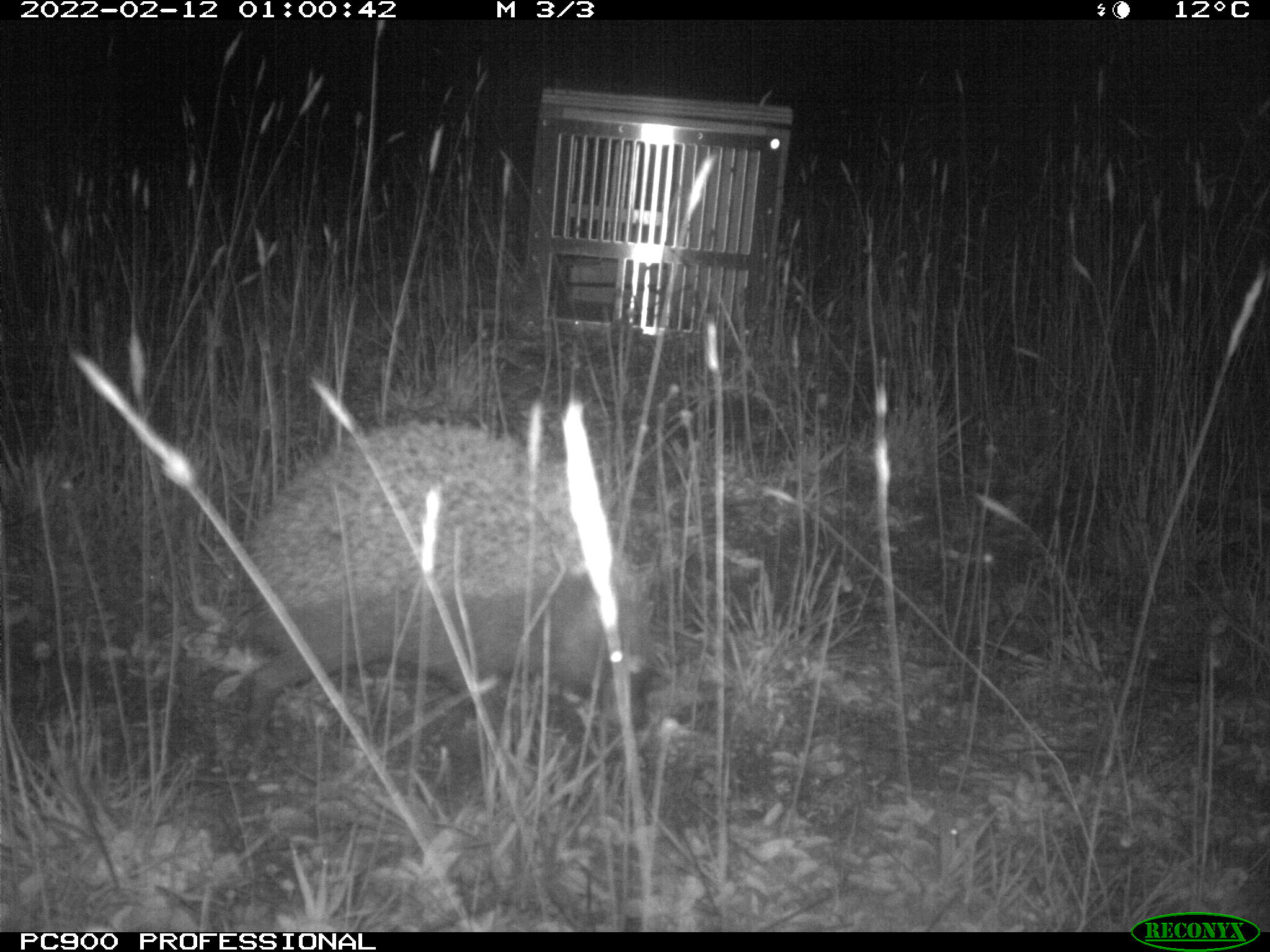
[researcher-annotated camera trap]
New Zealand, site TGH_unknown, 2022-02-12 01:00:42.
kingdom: Animalia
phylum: Chordata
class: Mammalia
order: Eulipotyphla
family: Erinaceidae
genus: Erinaceus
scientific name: Erinaceus europaeus europaeus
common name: european hedgehog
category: hedgehog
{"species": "hedgehog (european hedgehog) (Erinaceus europaeus europaeus)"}